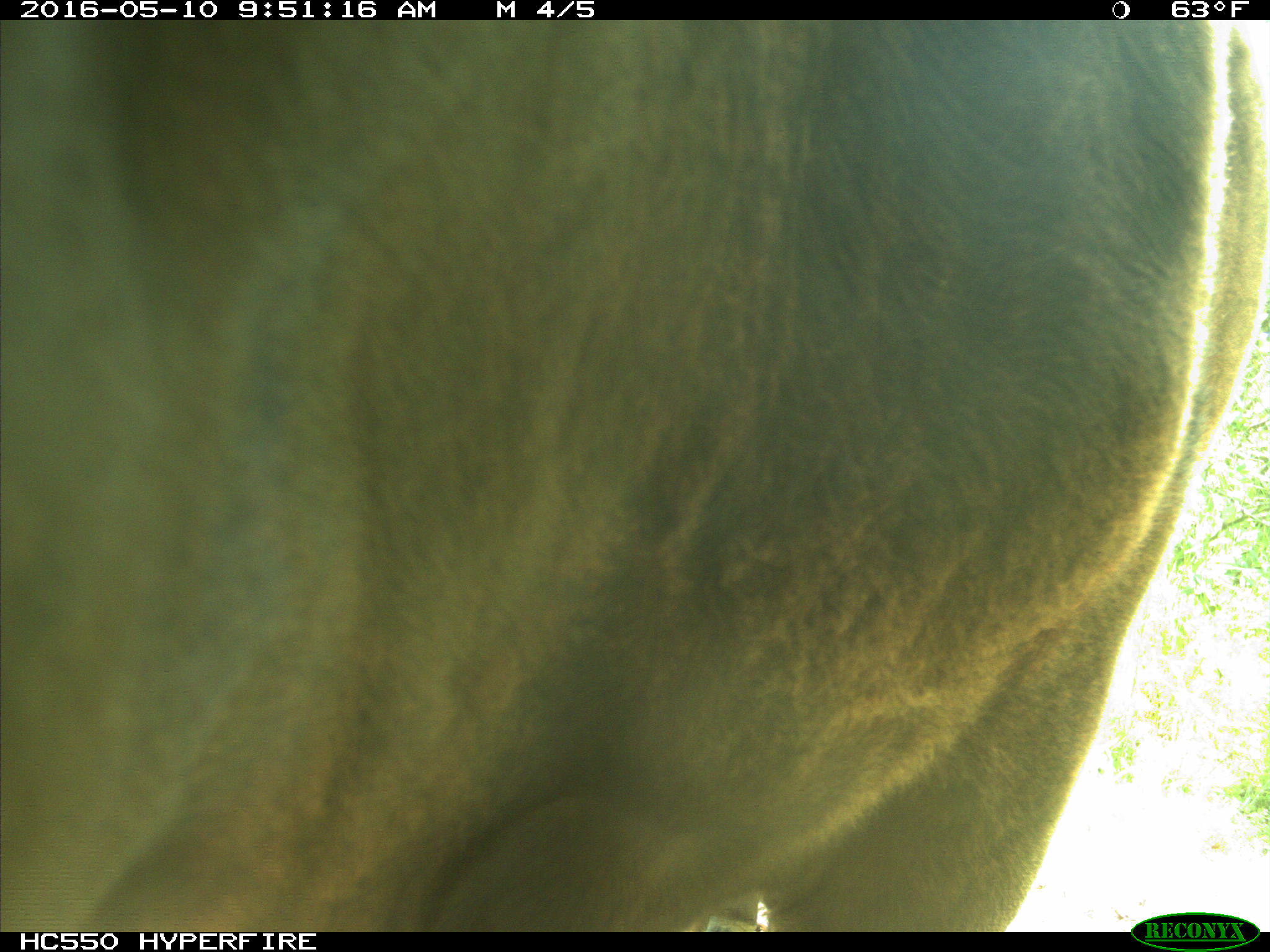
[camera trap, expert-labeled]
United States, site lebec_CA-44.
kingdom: Animalia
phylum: Chordata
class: Mammalia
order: Artiodactyla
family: Bovidae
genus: Bos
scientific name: Bos taurus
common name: domestic cow